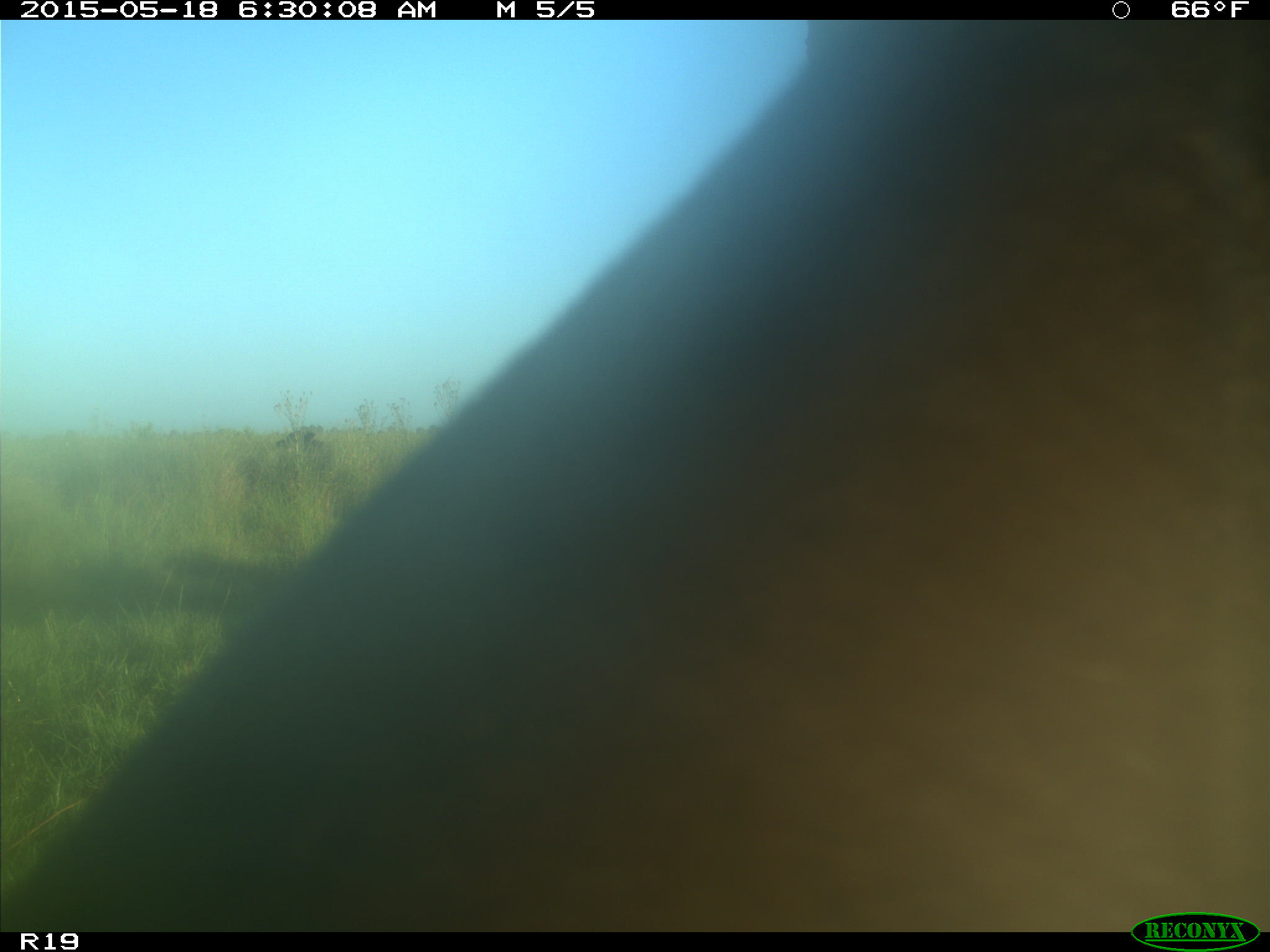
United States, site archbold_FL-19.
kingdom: Animalia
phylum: Chordata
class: Mammalia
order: Artiodactyla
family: Bovidae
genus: Bos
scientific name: Bos taurus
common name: domestic cow